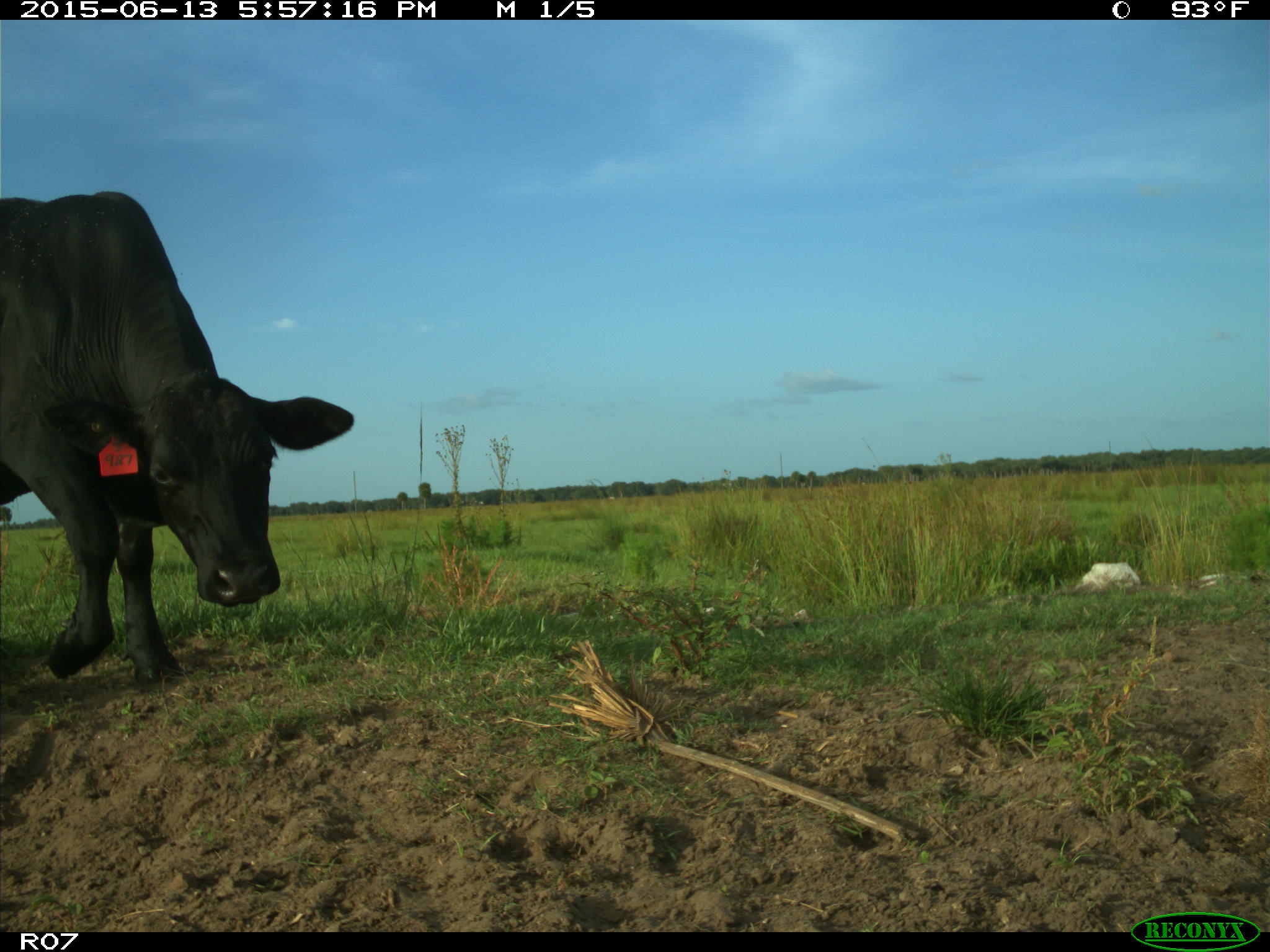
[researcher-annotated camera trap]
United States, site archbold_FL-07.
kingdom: Animalia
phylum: Chordata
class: Mammalia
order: Artiodactyla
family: Bovidae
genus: Bos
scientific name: Bos taurus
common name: domestic cow